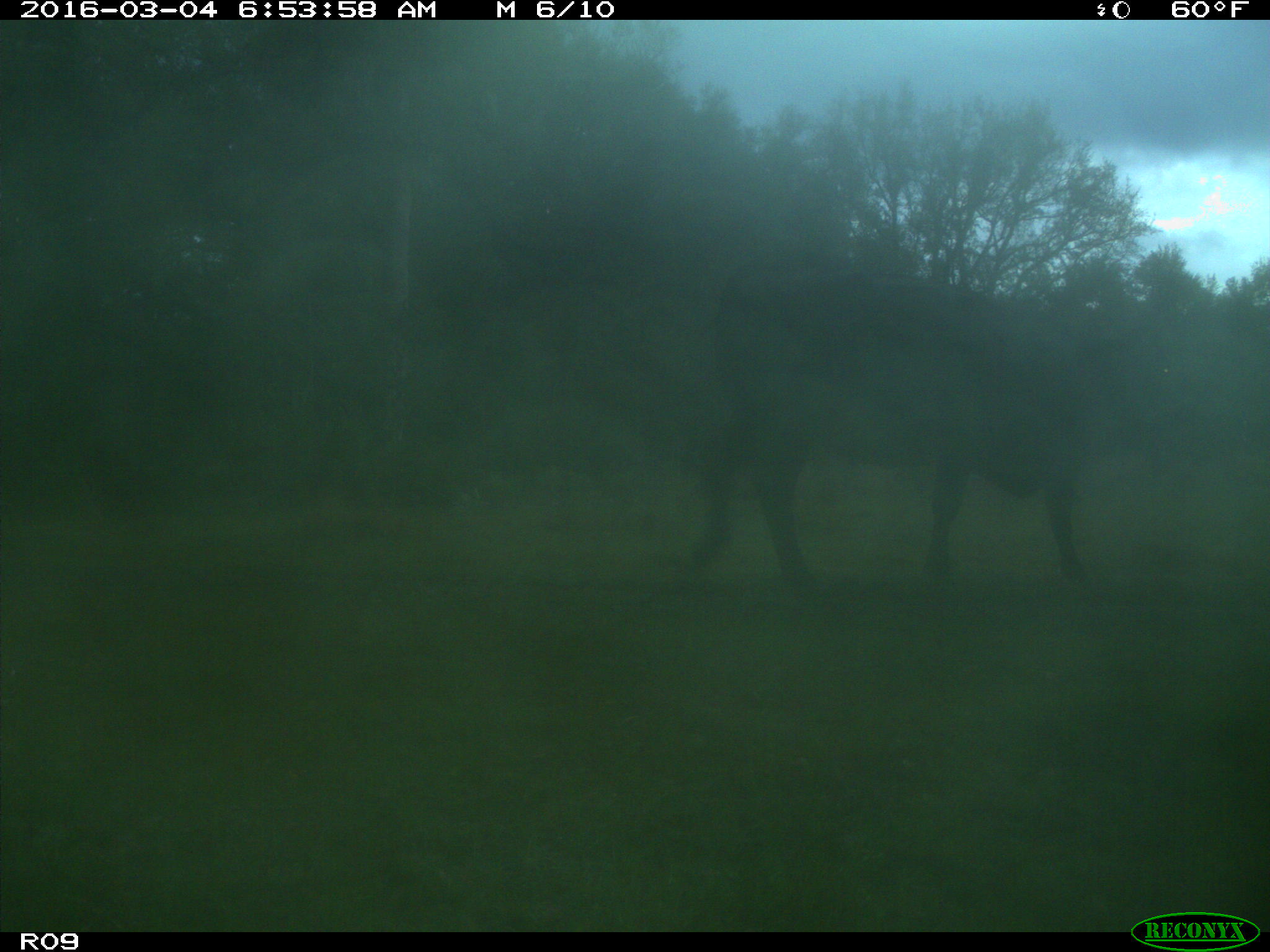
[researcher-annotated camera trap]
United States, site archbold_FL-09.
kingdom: Animalia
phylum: Chordata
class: Mammalia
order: Artiodactyla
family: Bovidae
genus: Bos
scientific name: Bos taurus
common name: domestic cow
Bos taurus (domestic cow).